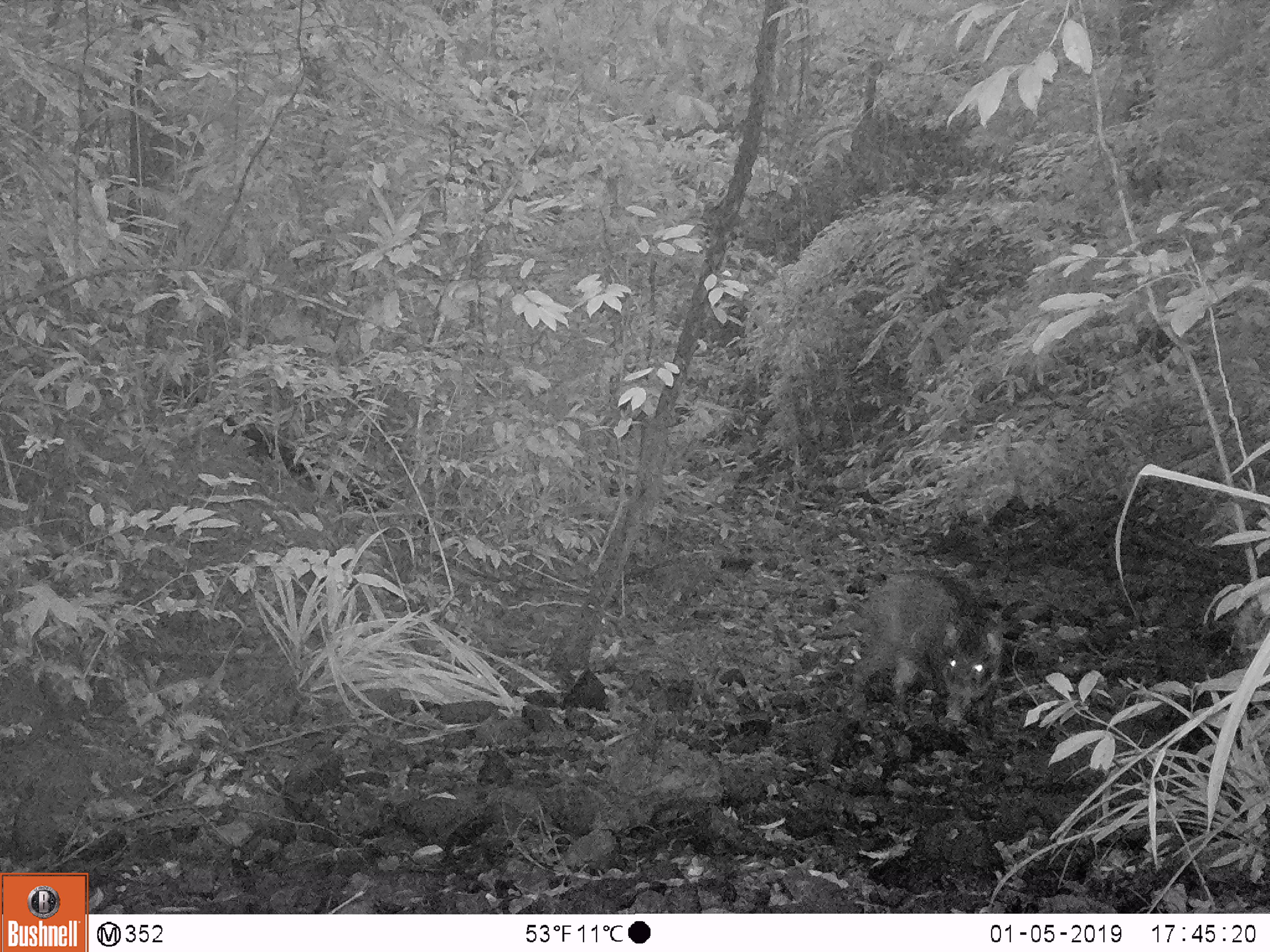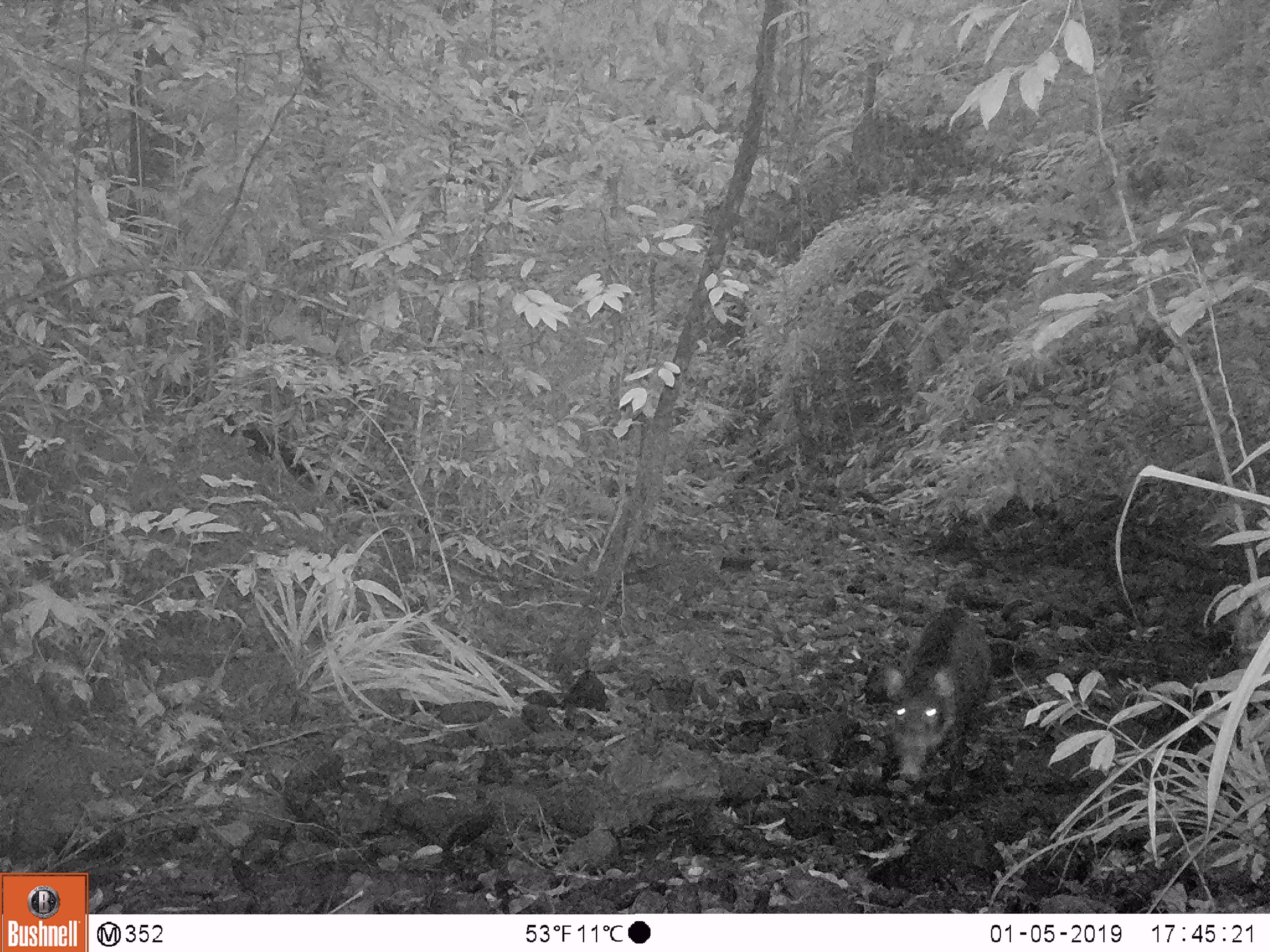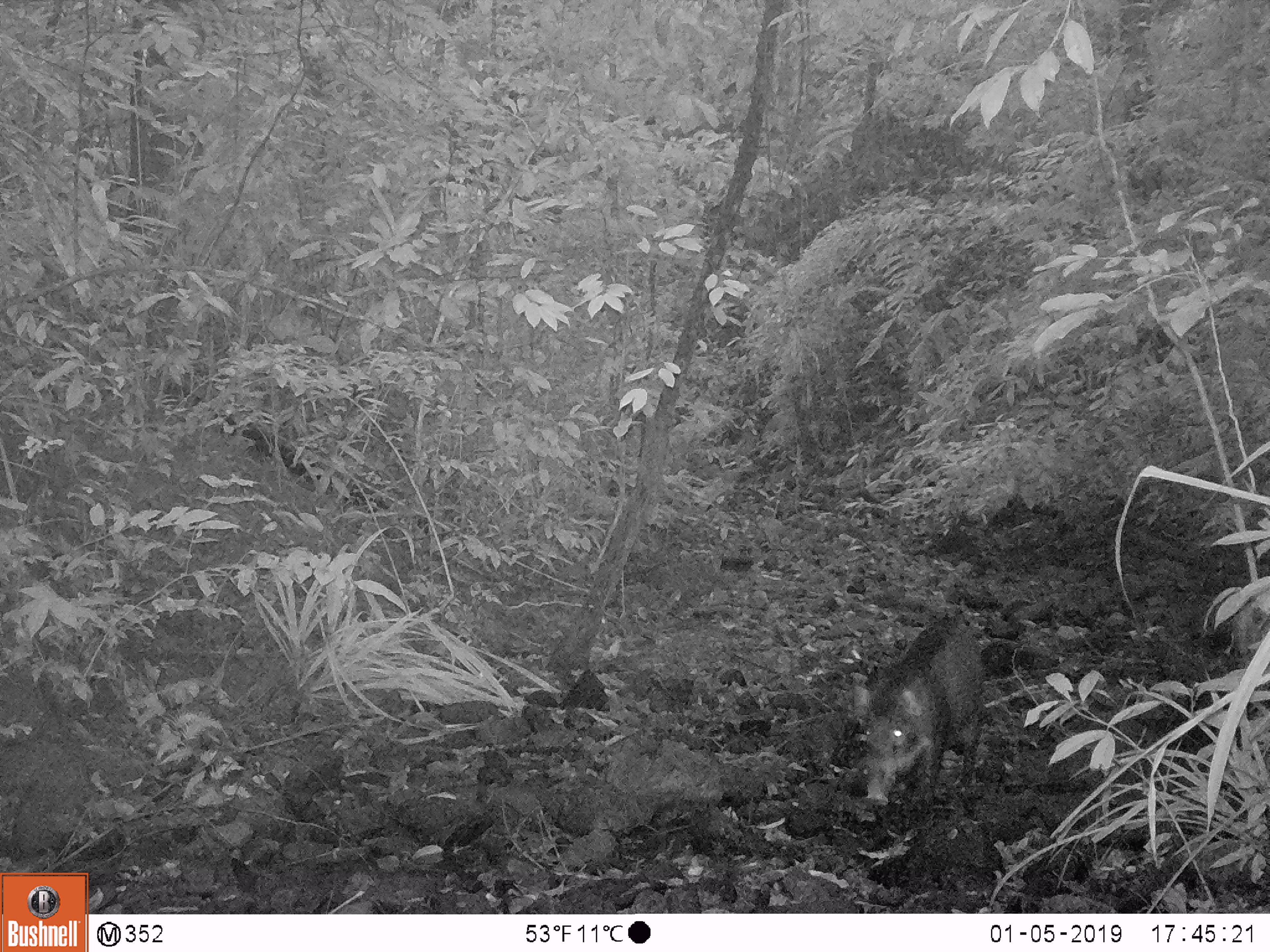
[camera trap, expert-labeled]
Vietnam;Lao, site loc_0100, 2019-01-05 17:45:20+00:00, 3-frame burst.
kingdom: Animalia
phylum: Chordata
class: Mammalia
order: Artiodactyla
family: Suidae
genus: Sus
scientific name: Sus scrofa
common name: eurasian wild pig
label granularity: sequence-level